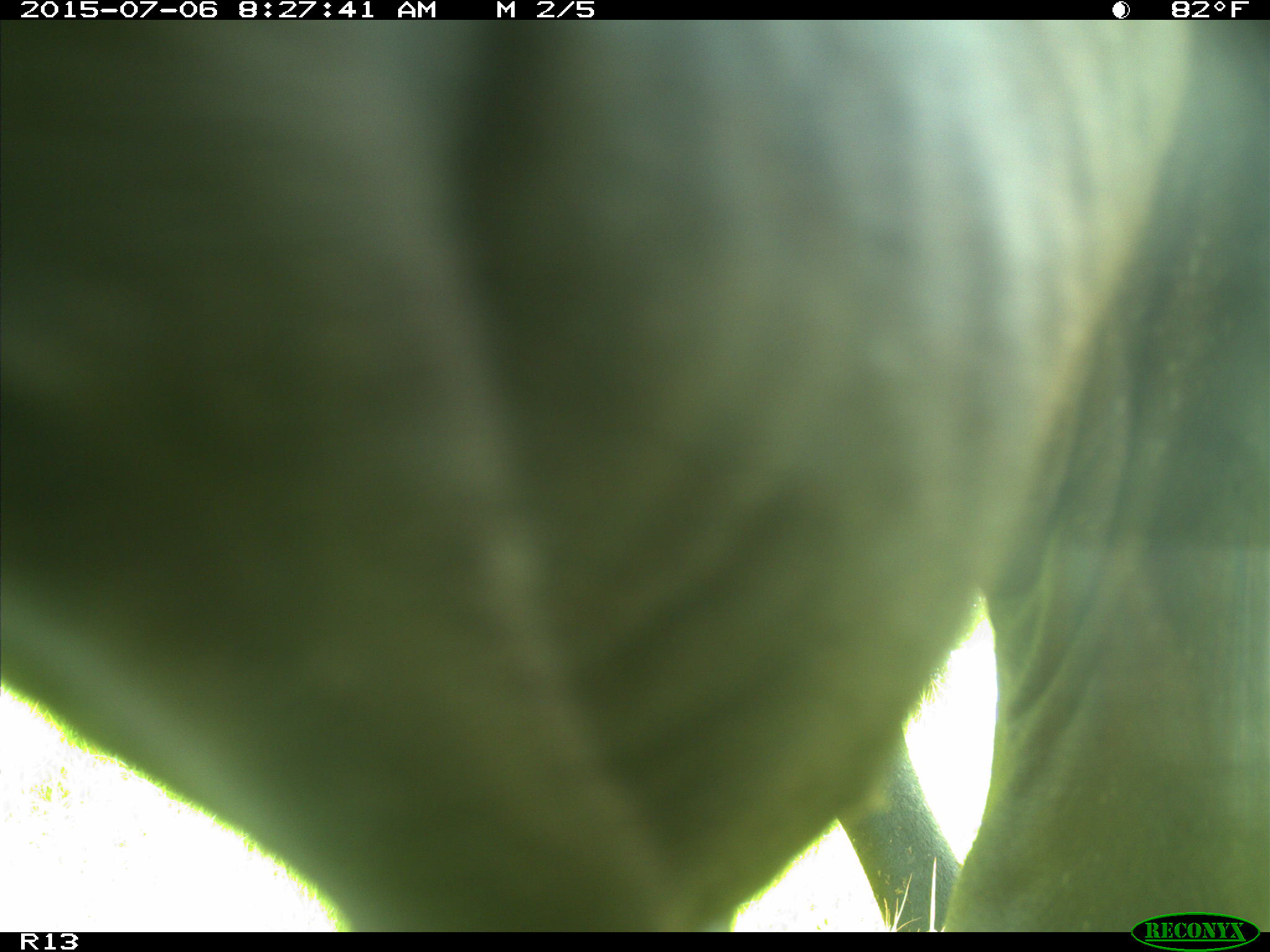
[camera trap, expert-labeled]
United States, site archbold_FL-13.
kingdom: Animalia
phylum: Chordata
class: Mammalia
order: Artiodactyla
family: Bovidae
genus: Bos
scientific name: Bos taurus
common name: domestic cow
Bos taurus (domestic cow).